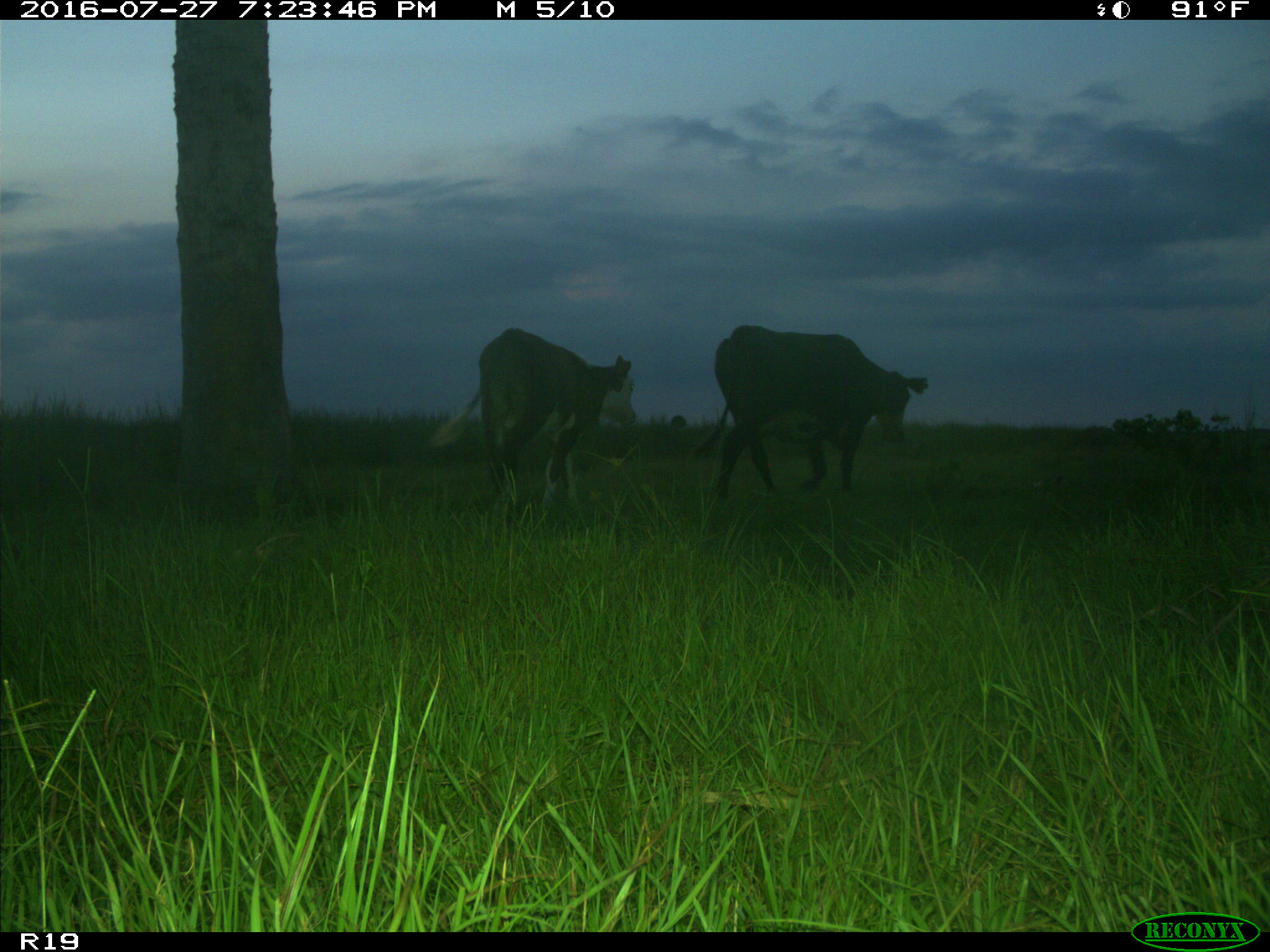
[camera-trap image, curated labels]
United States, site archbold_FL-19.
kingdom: Animalia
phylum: Chordata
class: Mammalia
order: Artiodactyla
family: Bovidae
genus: Bos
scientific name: Bos taurus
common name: domestic cow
Bos taurus (domestic cow).